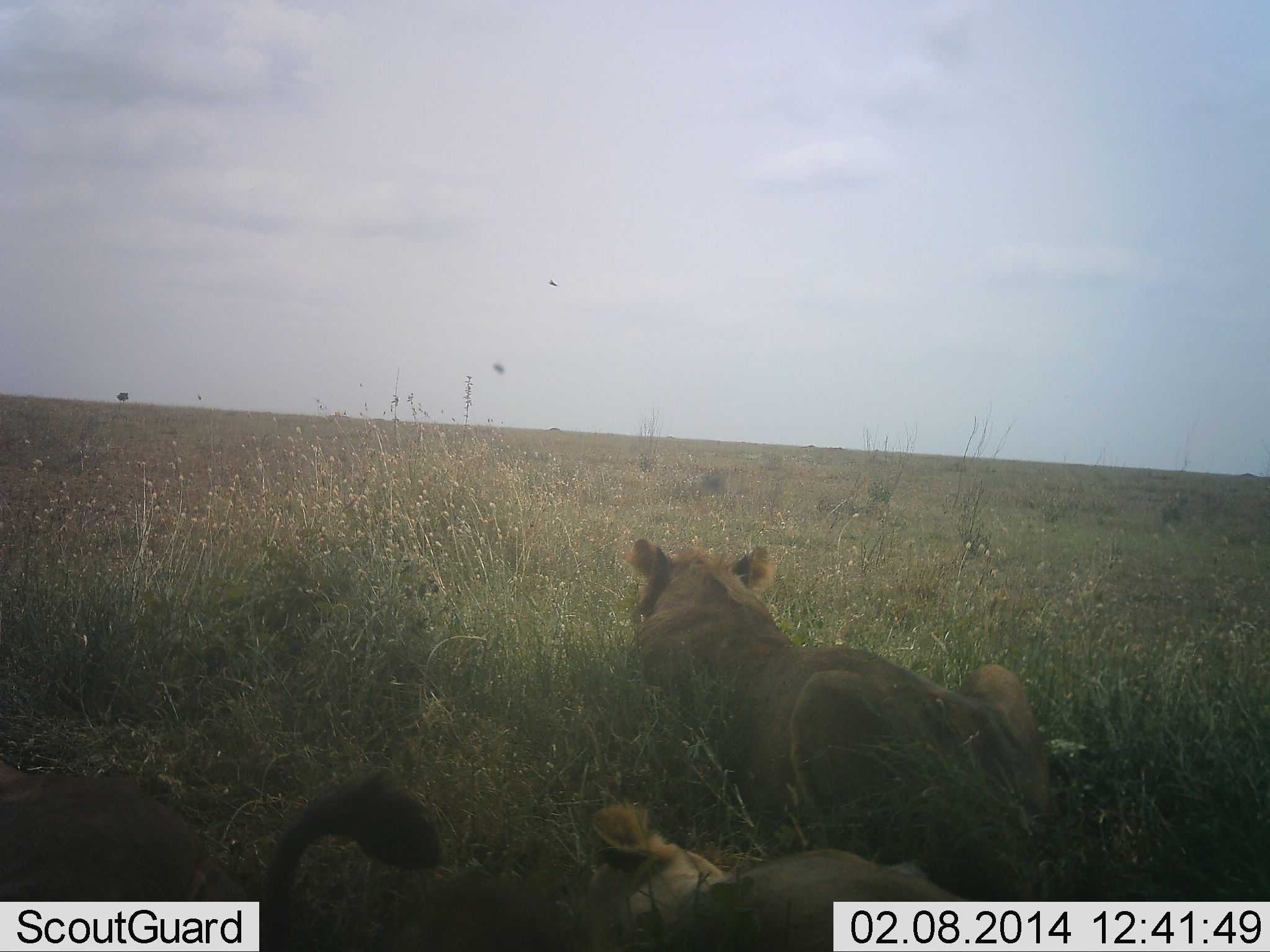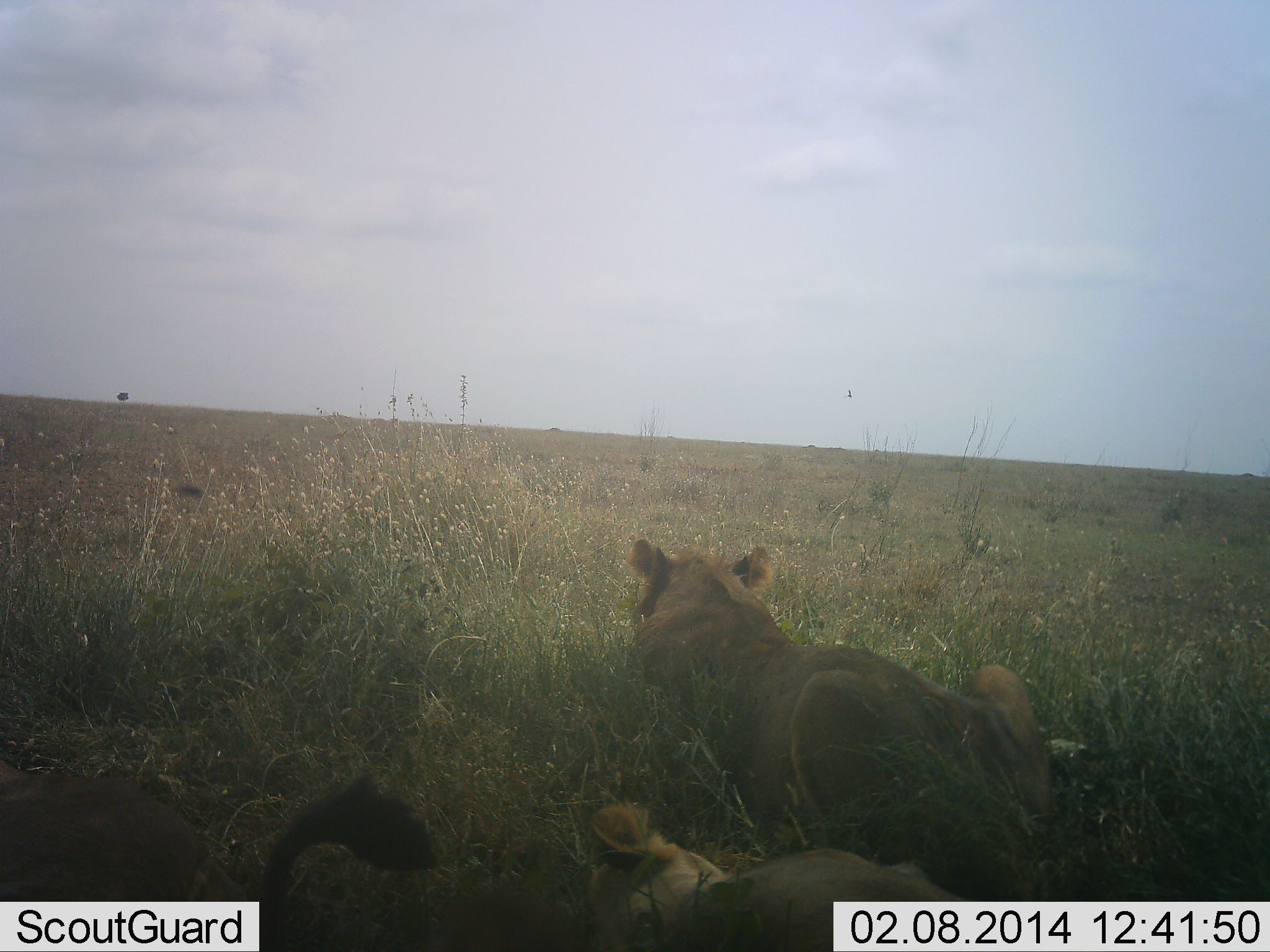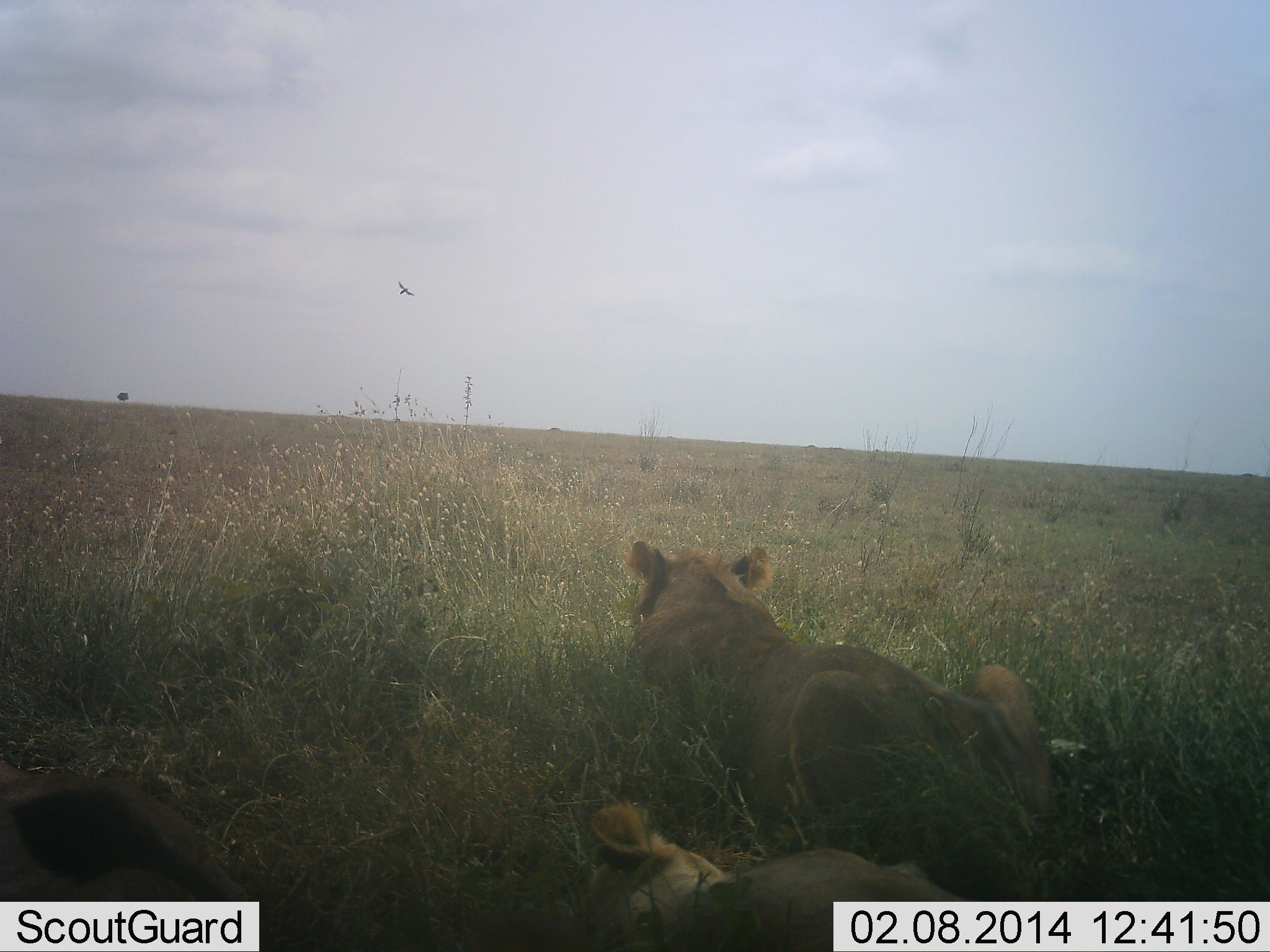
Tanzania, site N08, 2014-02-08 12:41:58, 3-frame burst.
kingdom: Animalia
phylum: Chordata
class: Mammalia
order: Carnivora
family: Felidae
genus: Panthera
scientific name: Panthera leo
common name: lion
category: lionfemale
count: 3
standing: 8%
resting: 100%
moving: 0%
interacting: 8%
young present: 23%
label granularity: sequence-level